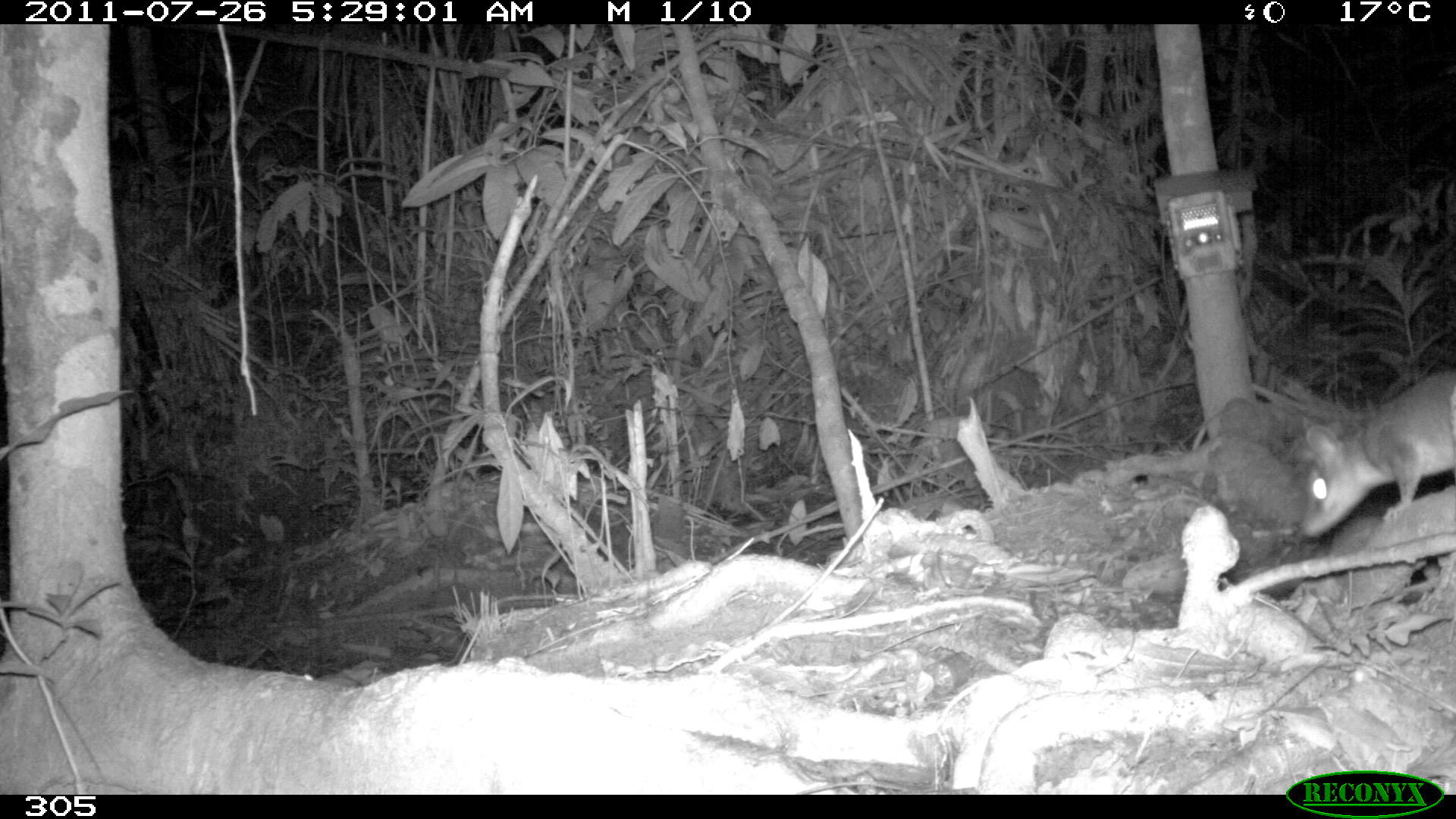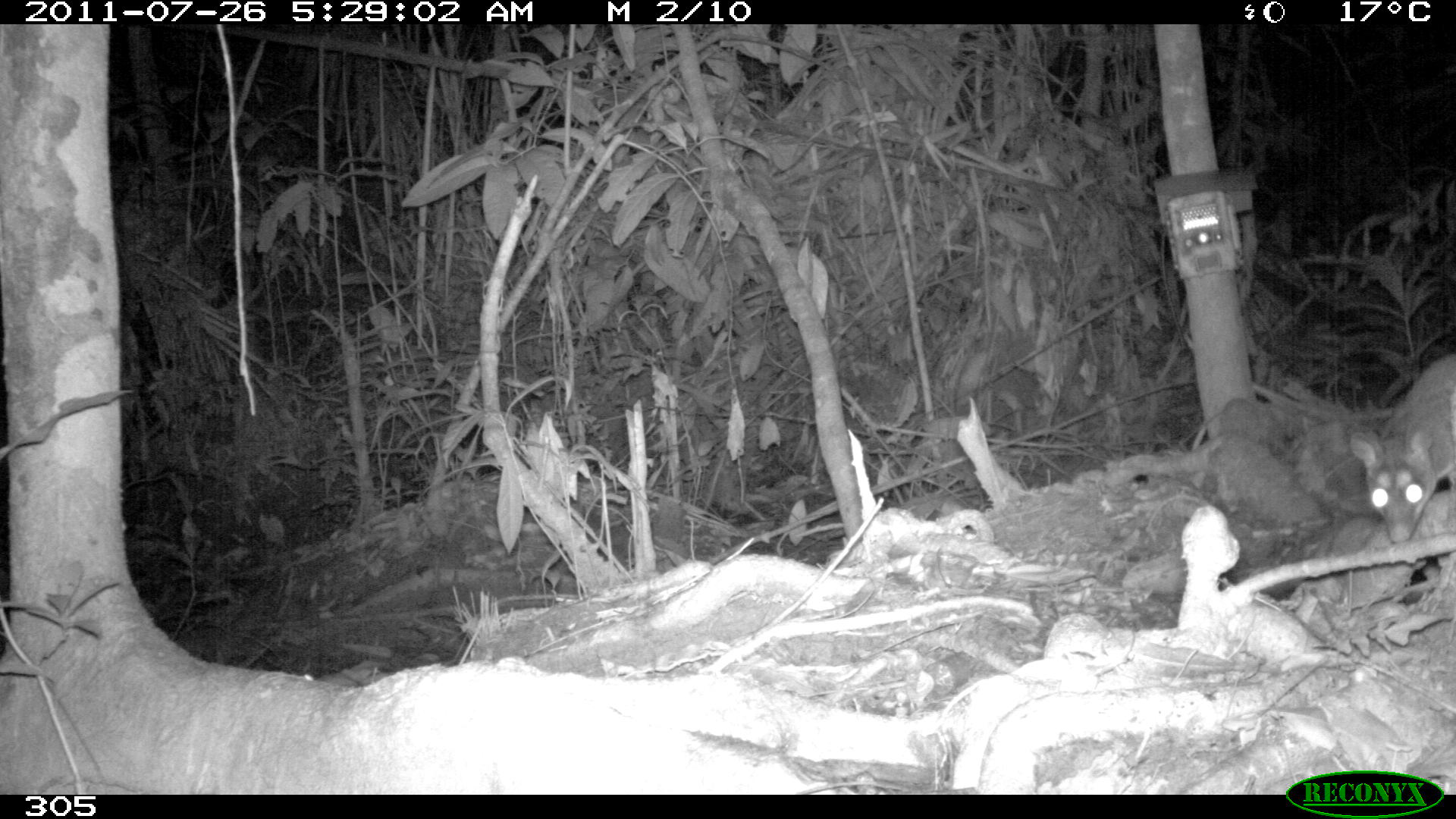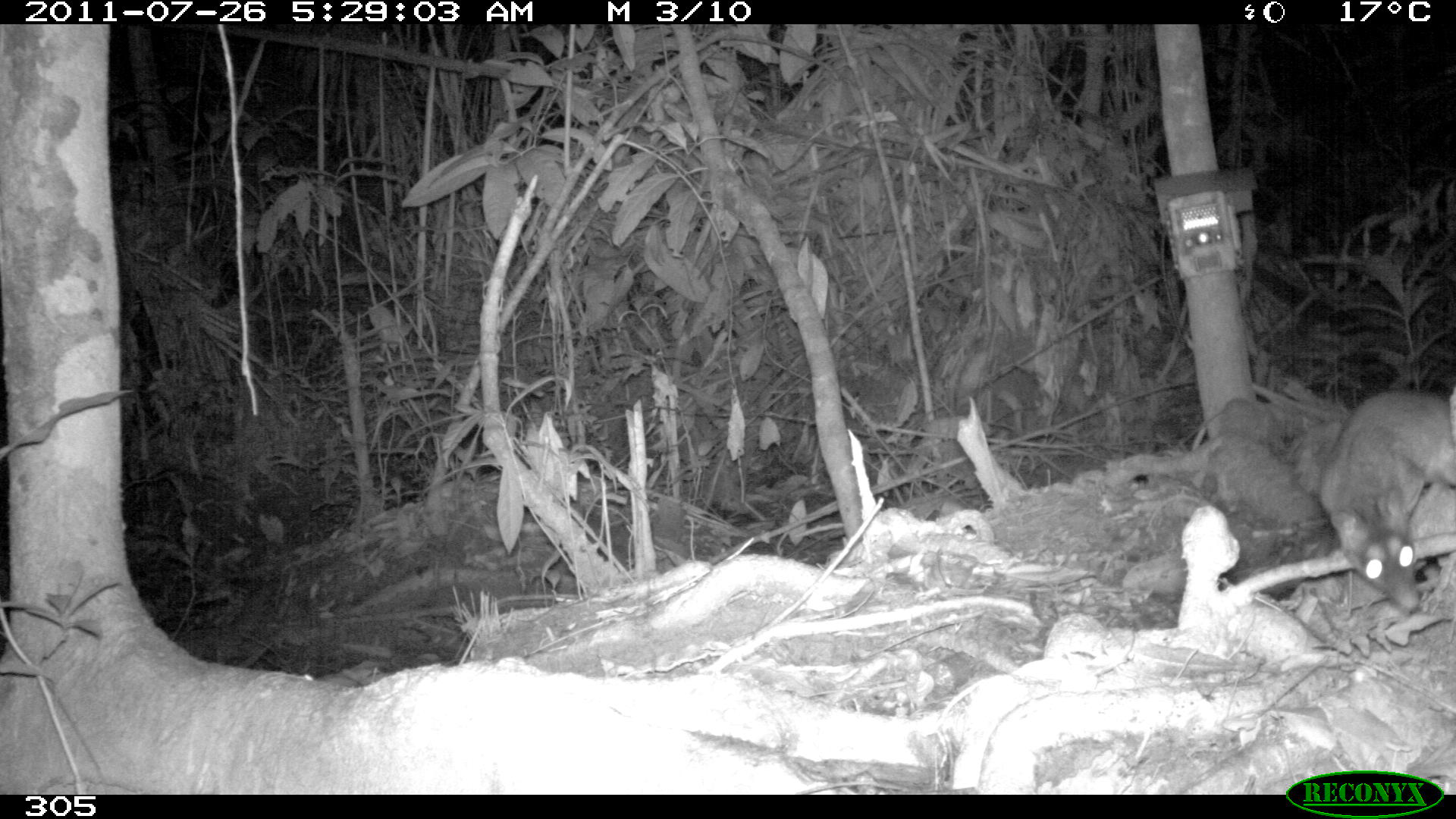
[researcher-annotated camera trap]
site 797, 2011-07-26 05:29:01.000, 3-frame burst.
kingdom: Animalia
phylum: Chordata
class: Mammalia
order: Didelphimorphia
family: Didelphidae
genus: Philander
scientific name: Philander opossum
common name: gray four-eyed opossum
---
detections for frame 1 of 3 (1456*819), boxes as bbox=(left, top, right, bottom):
philander opossum: bbox=(1295, 367, 1456, 539)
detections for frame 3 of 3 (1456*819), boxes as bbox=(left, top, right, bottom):
philander opossum: bbox=(1315, 382, 1456, 611)